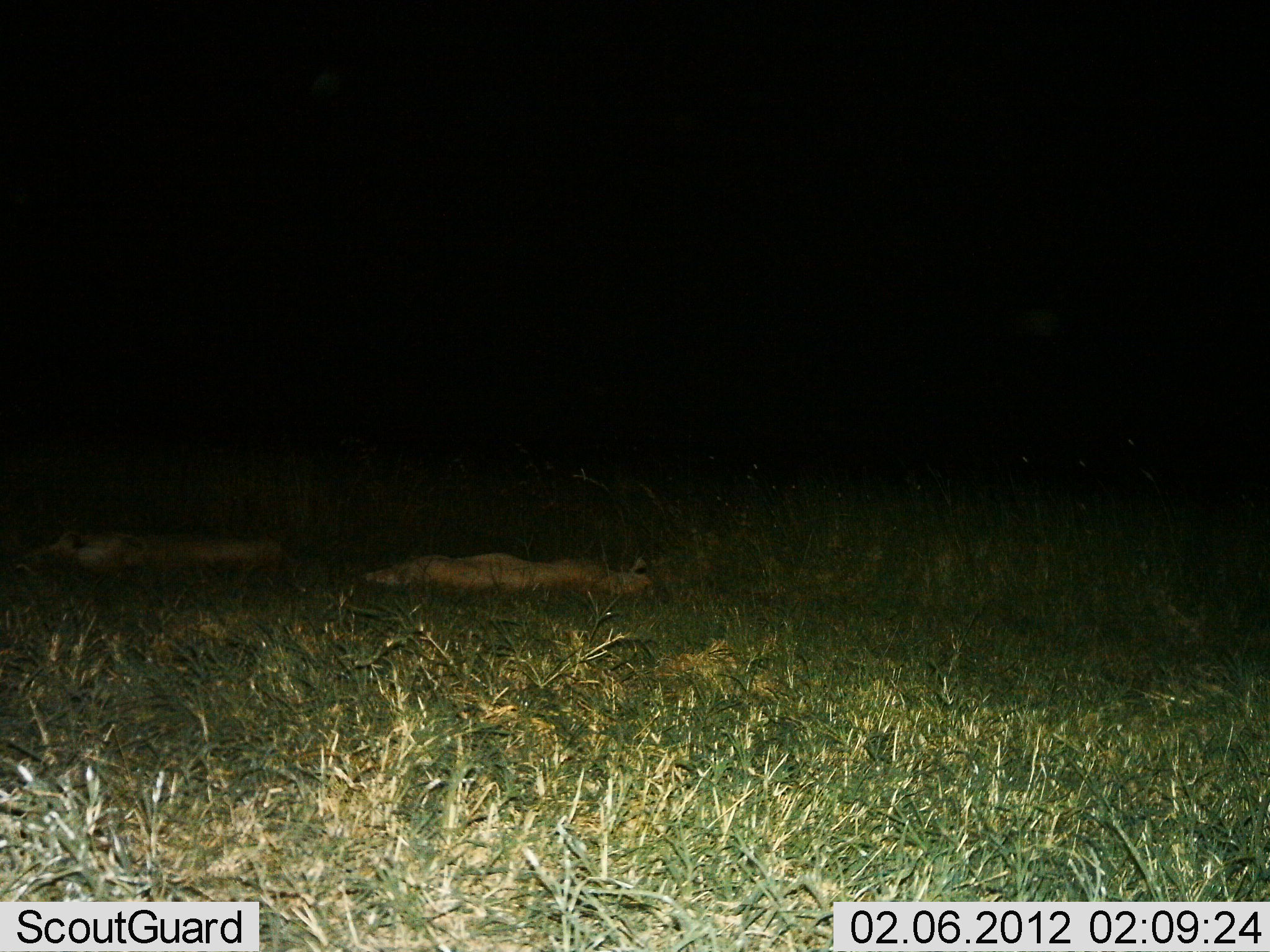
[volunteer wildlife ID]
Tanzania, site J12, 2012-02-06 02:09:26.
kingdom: Animalia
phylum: Chordata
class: Mammalia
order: Carnivora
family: Felidae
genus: Panthera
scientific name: Panthera leo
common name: lion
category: lionfemale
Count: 2.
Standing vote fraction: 6%.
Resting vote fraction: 94%.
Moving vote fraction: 0%.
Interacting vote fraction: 0%.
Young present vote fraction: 0%.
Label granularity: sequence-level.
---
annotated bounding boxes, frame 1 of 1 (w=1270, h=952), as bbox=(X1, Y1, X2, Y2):
animal: bbox=(362, 551, 672, 612); bbox=(158, 534, 286, 579); bbox=(46, 523, 150, 574)